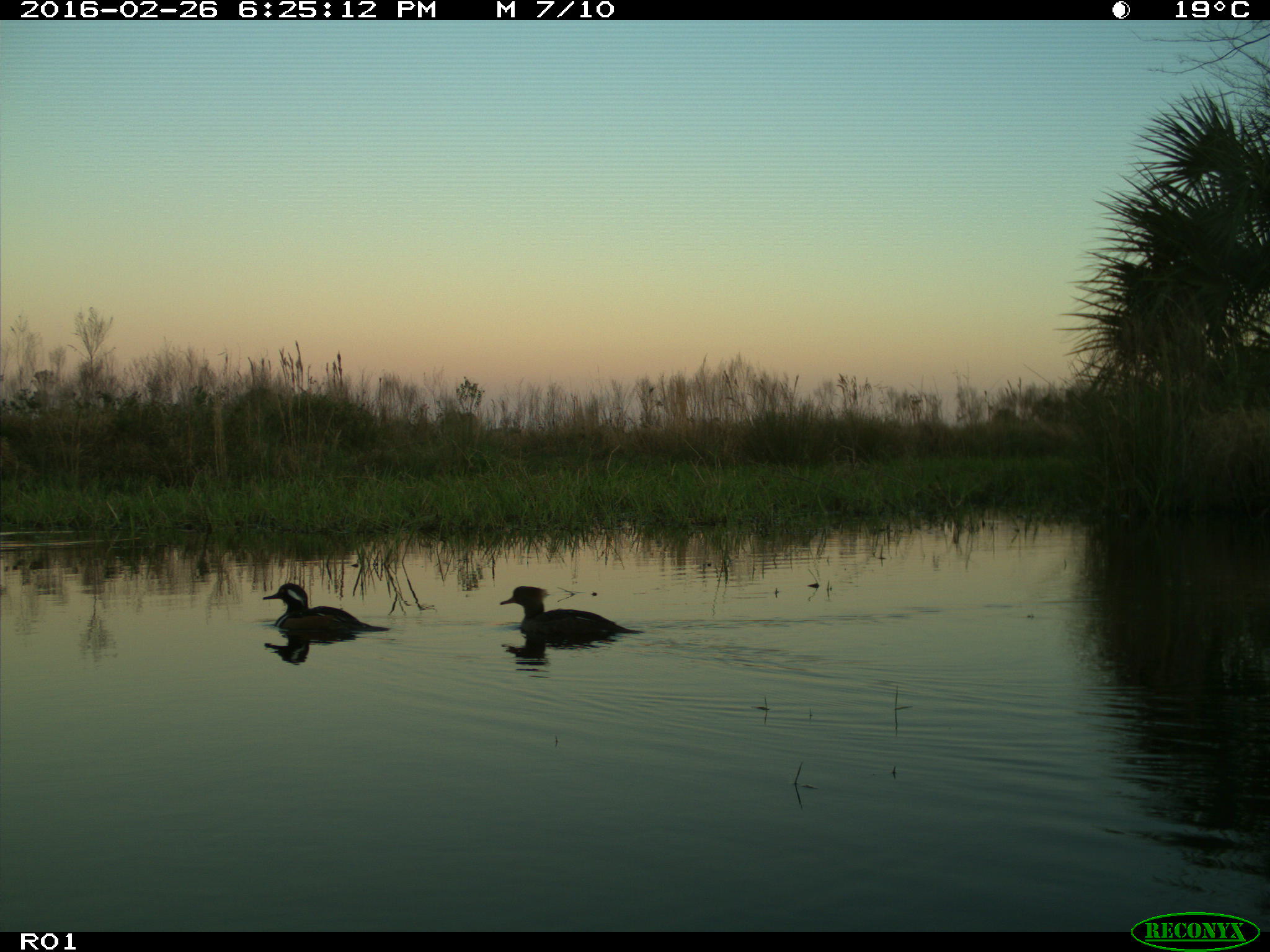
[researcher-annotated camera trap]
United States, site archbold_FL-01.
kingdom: Animalia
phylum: Chordata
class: Aves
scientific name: Aves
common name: birds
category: unidentified bird